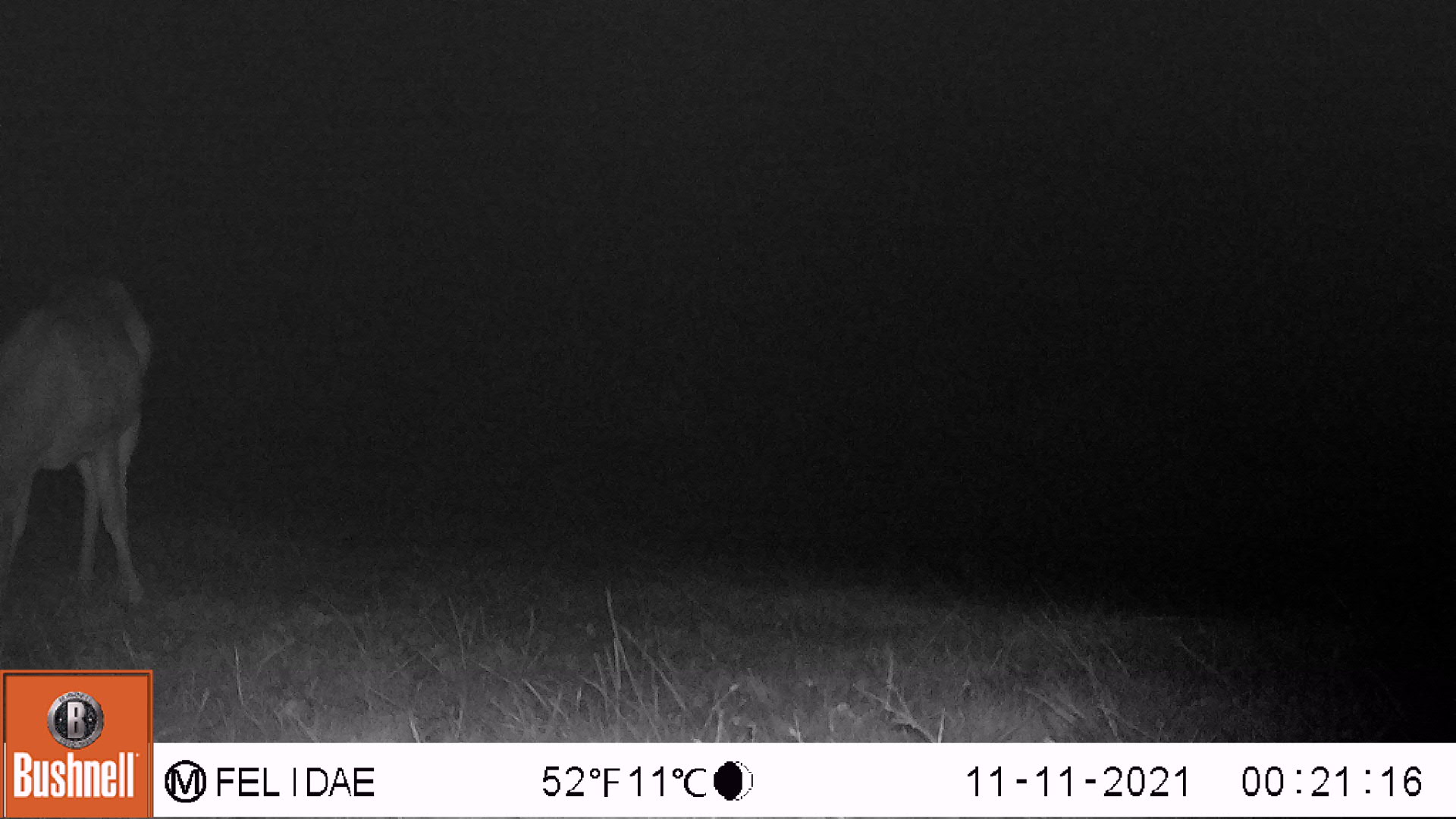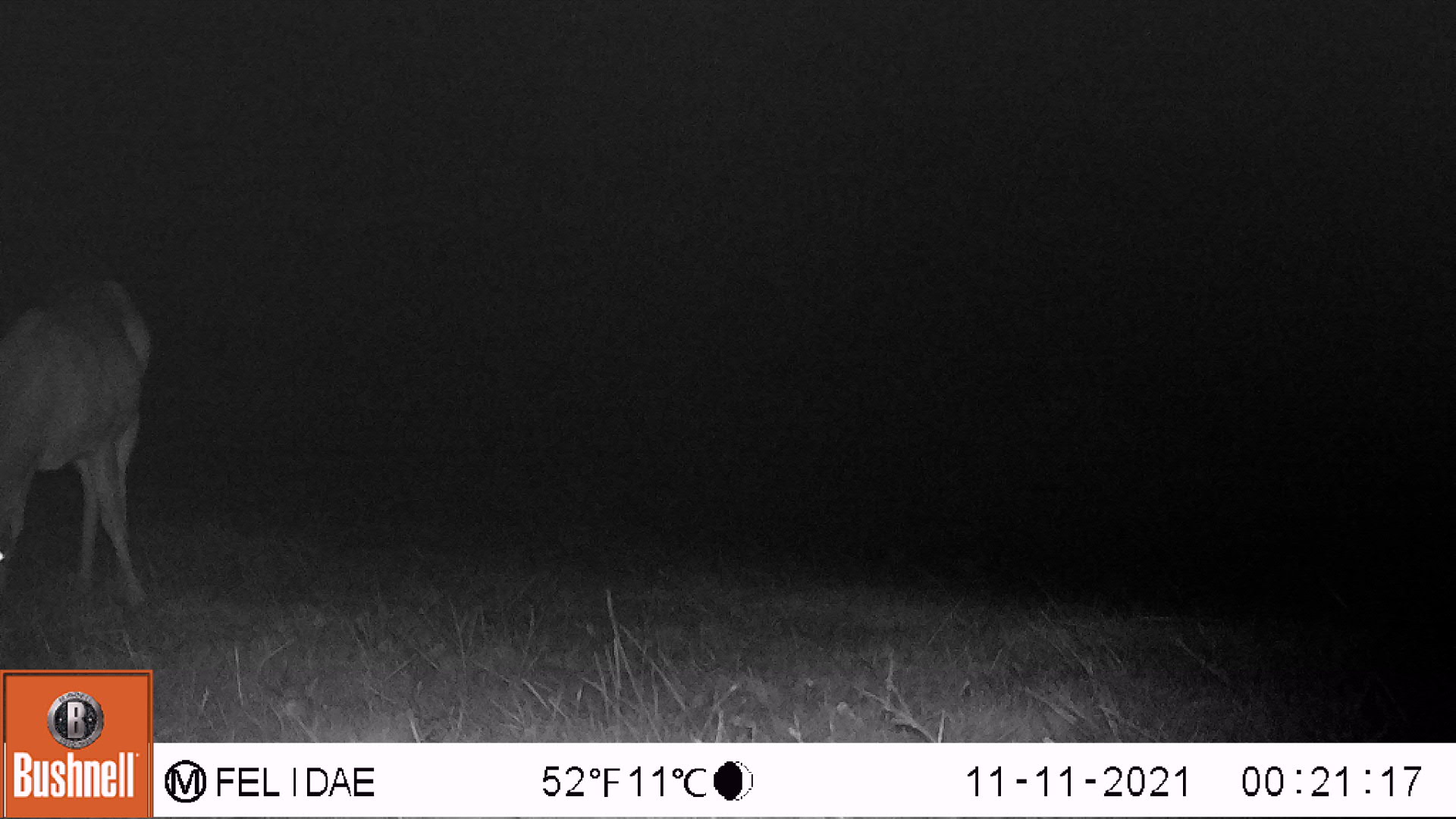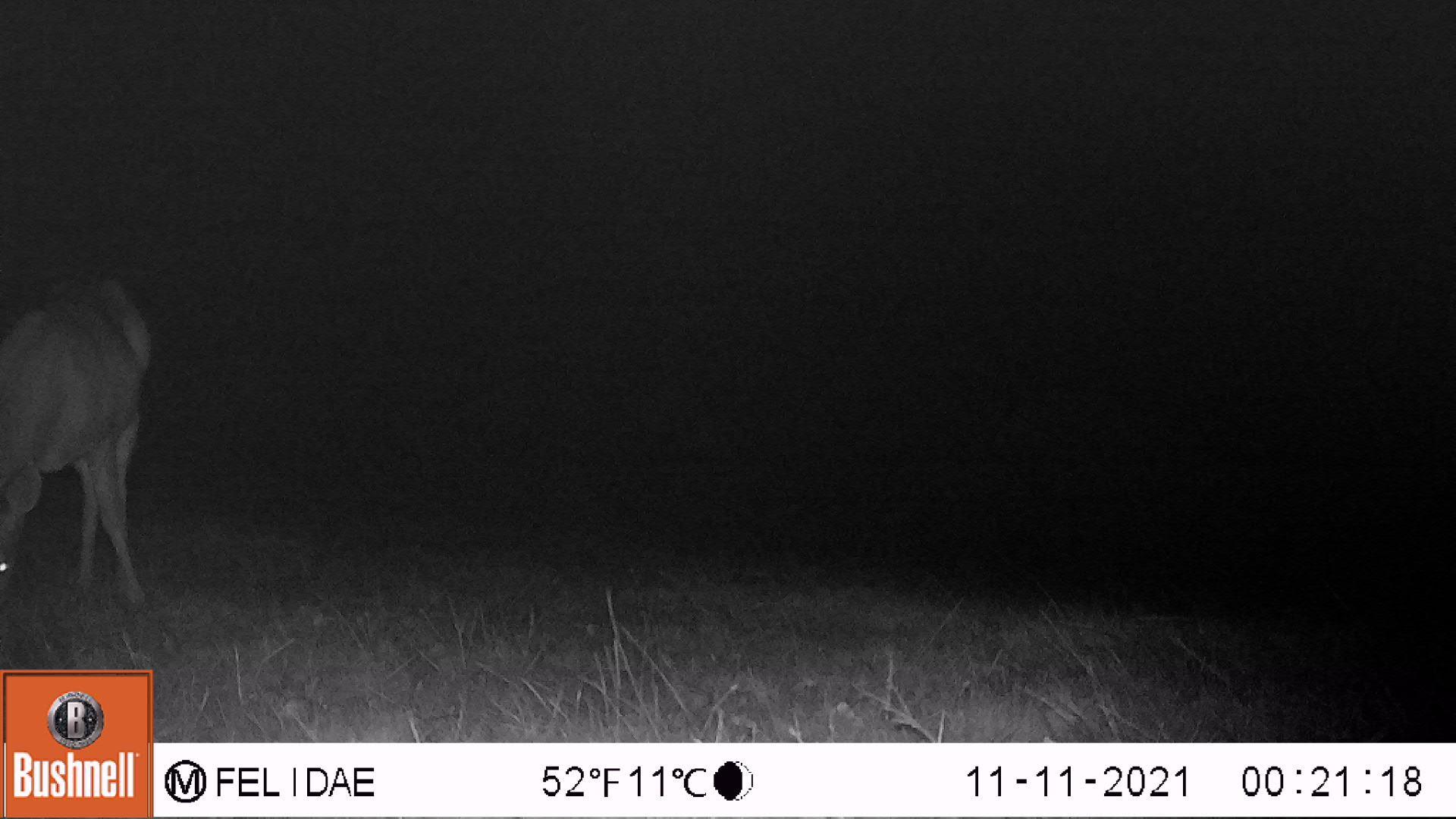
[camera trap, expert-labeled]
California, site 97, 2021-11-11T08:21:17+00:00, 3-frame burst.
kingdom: Animalia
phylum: Chordata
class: Mammalia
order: Artiodactyla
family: Cervidae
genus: Odocoileus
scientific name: Odocoileus hemionus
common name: mule deer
Mule deer (Odocoileus hemionus).